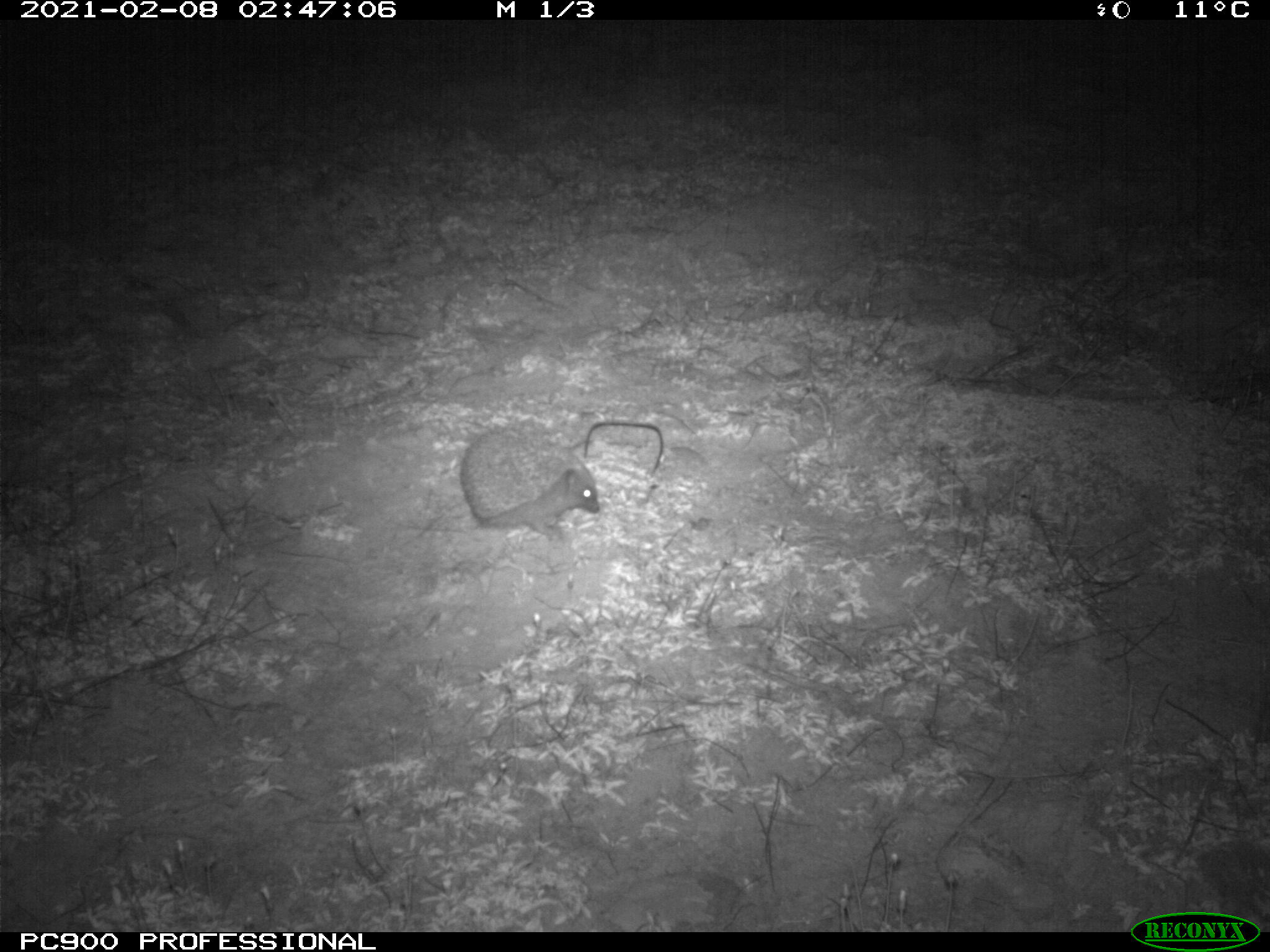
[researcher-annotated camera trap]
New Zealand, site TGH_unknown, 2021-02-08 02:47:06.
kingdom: Animalia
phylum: Chordata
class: Mammalia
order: Eulipotyphla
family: Erinaceidae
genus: Erinaceus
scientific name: Erinaceus europaeus europaeus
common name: european hedgehog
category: hedgehog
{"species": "hedgehog (european hedgehog) (Erinaceus europaeus europaeus)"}